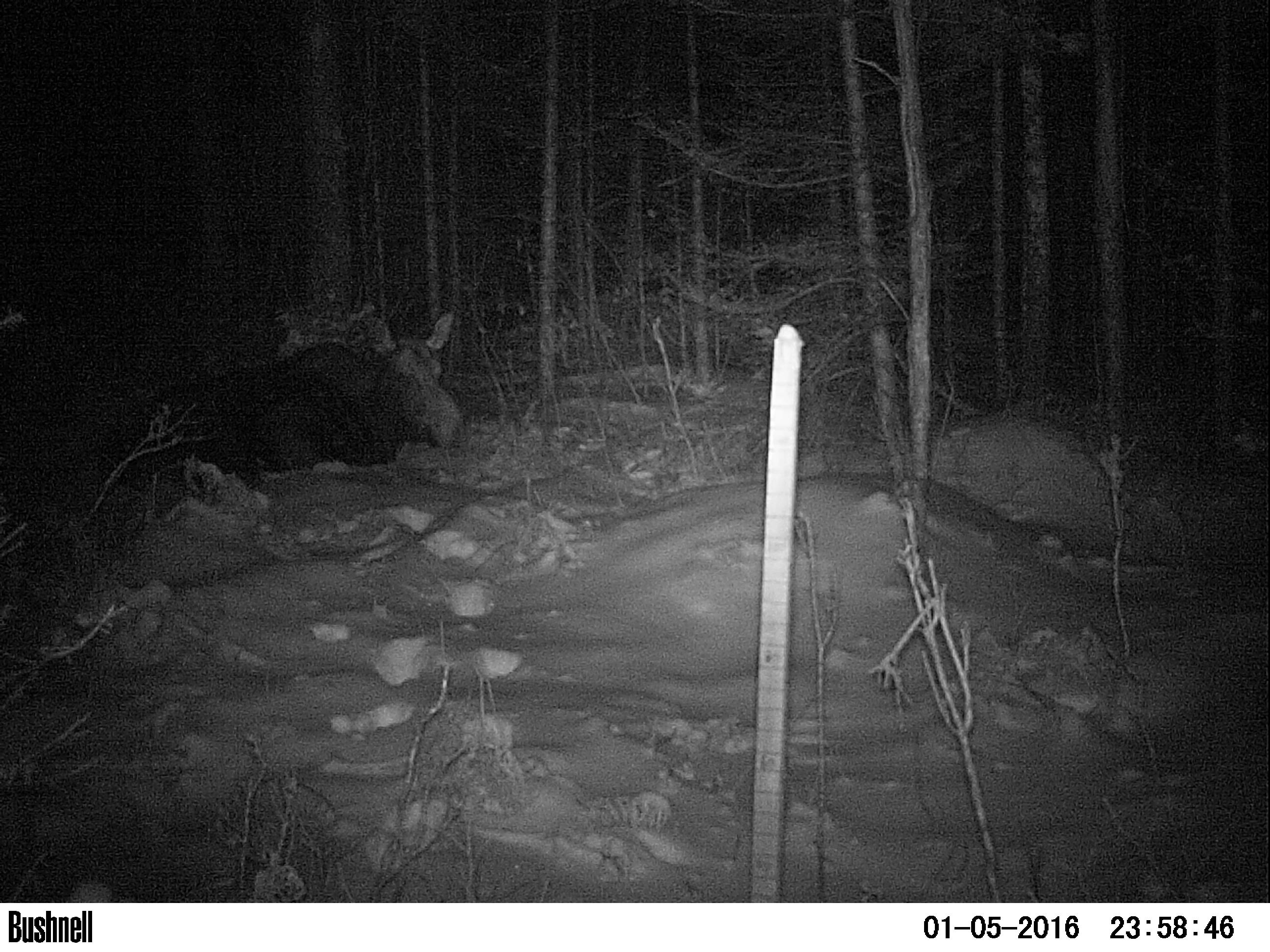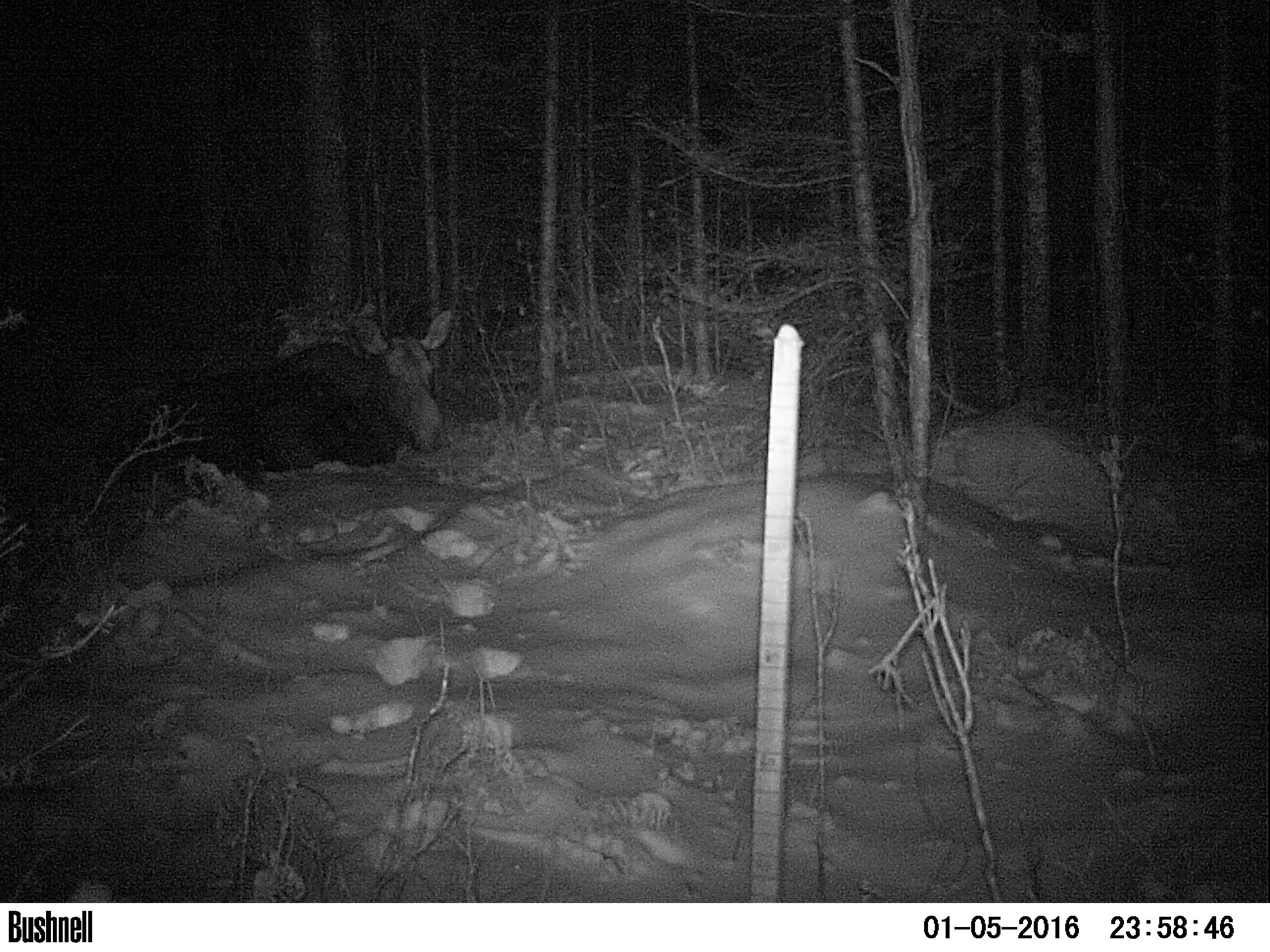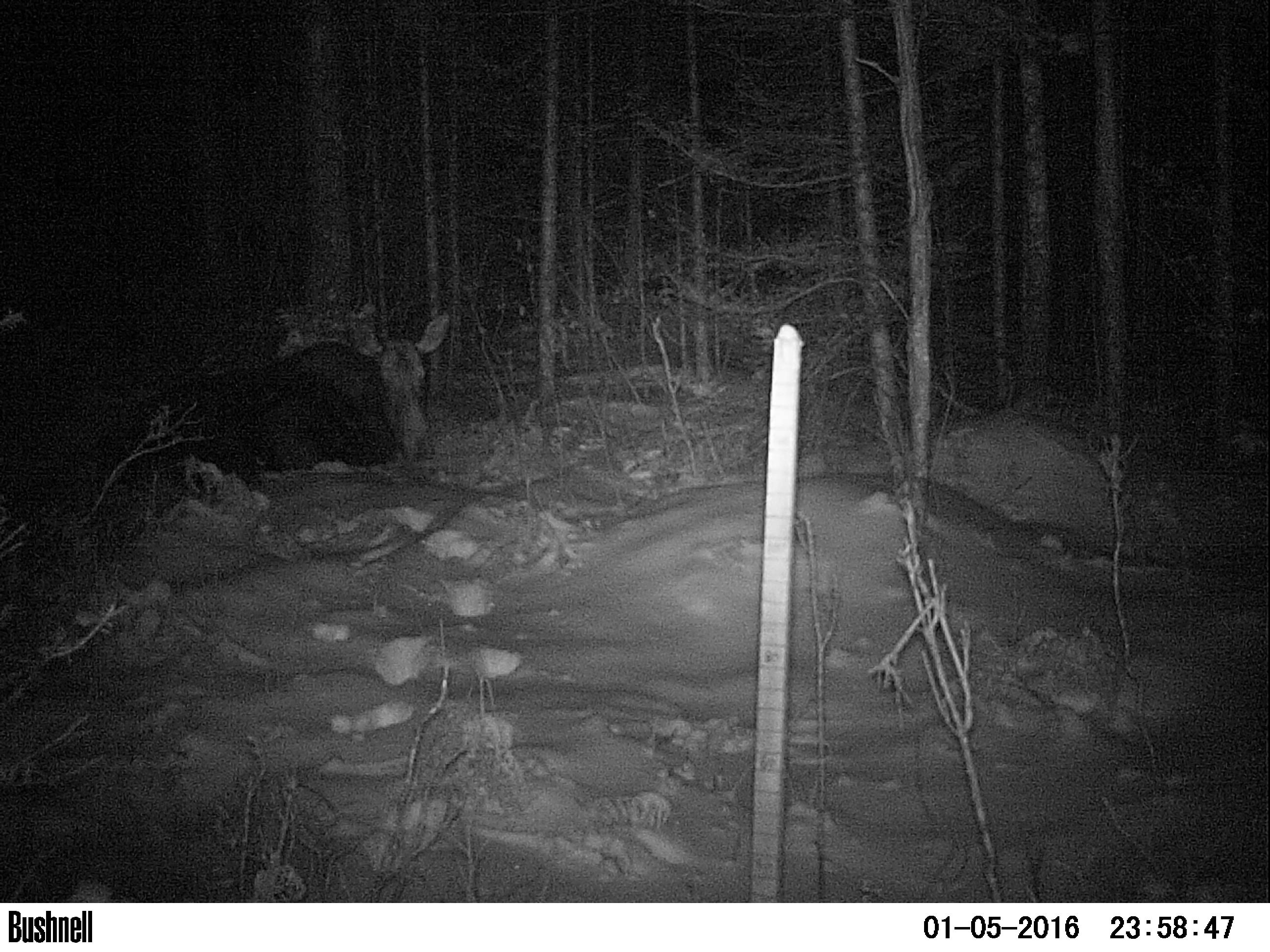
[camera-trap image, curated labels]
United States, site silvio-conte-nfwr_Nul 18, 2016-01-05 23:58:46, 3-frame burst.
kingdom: Animalia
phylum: Chordata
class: Mammalia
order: Artiodactyla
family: Cervidae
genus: Alces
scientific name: Alces alces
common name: moose